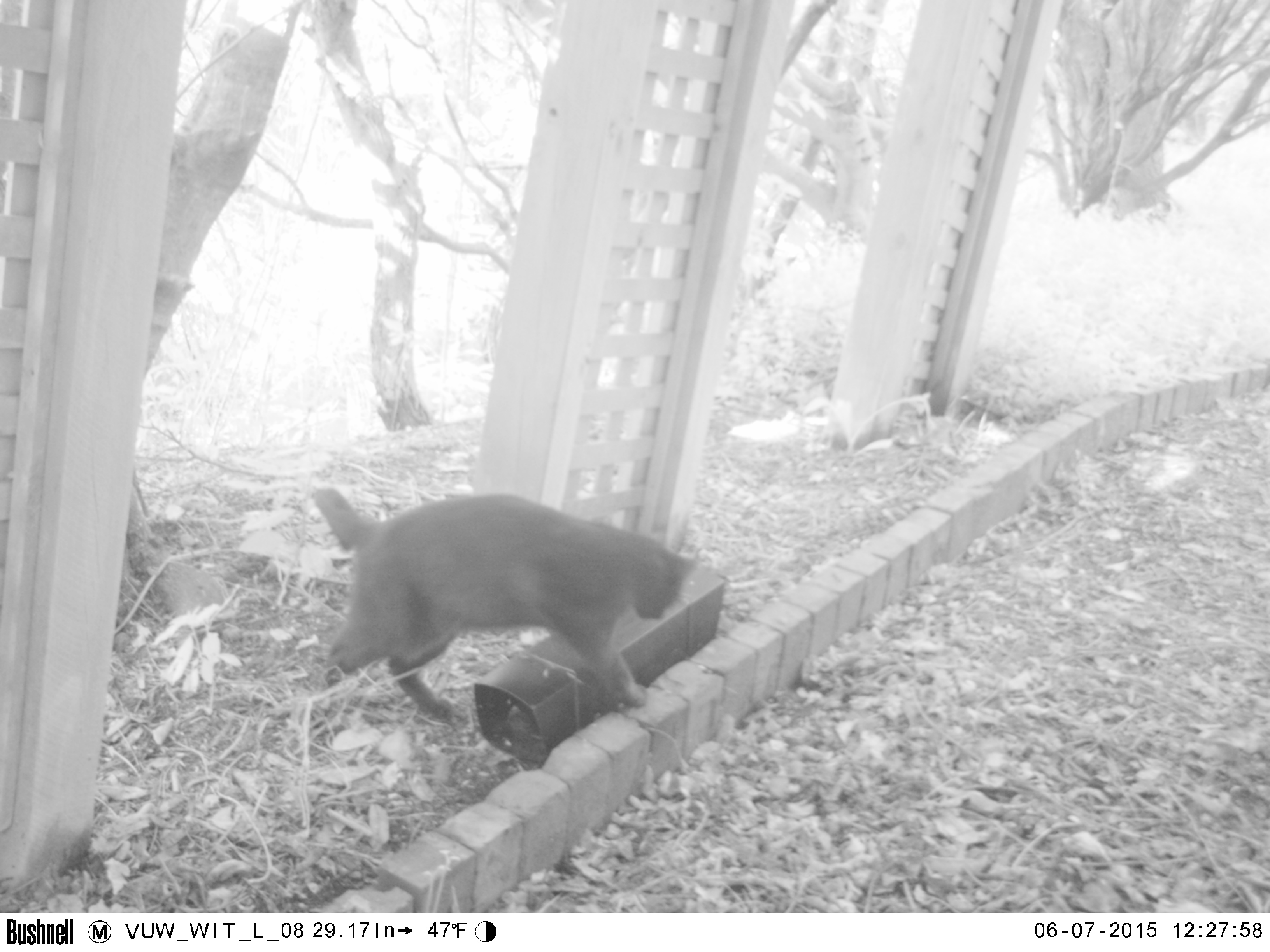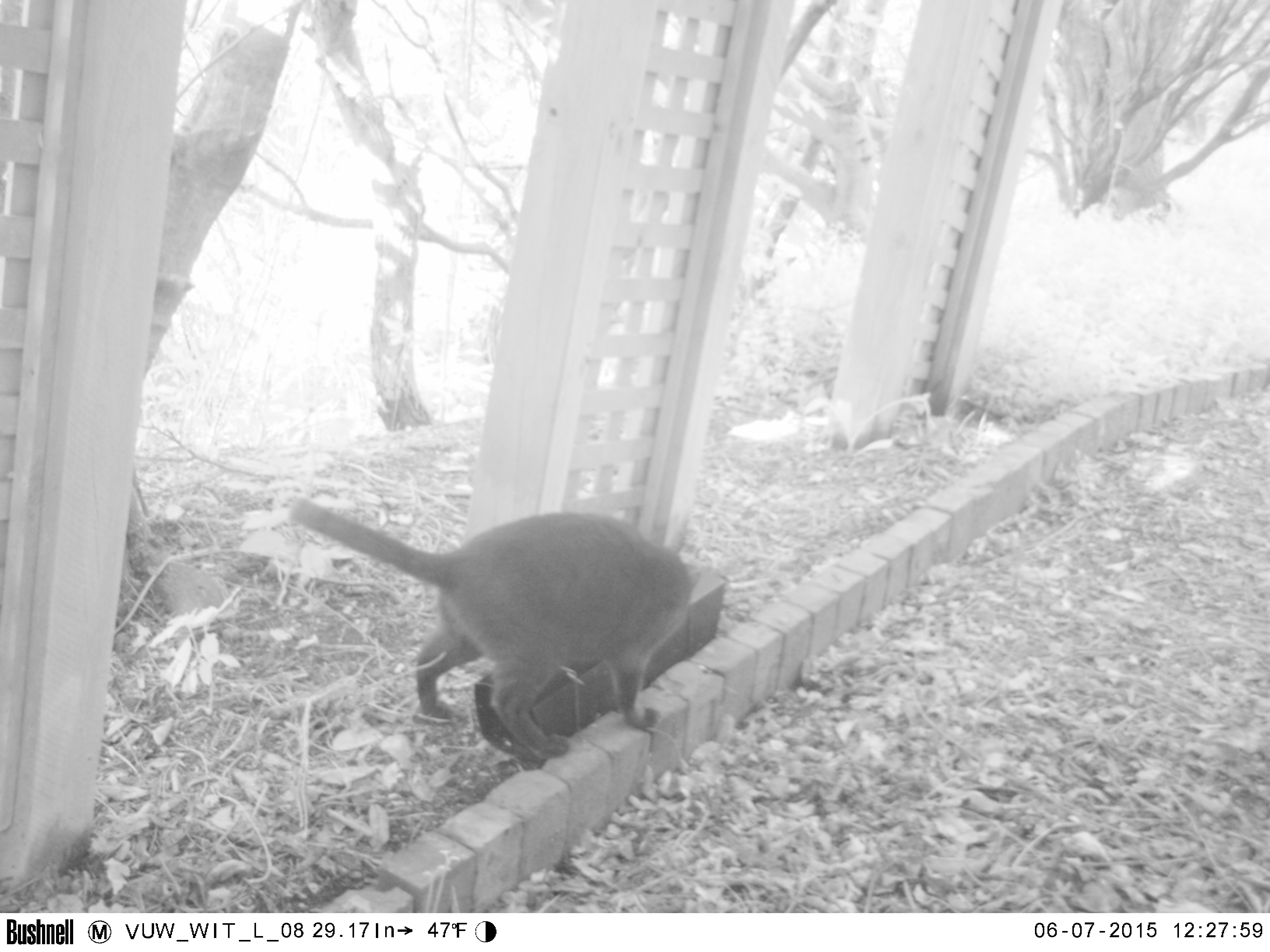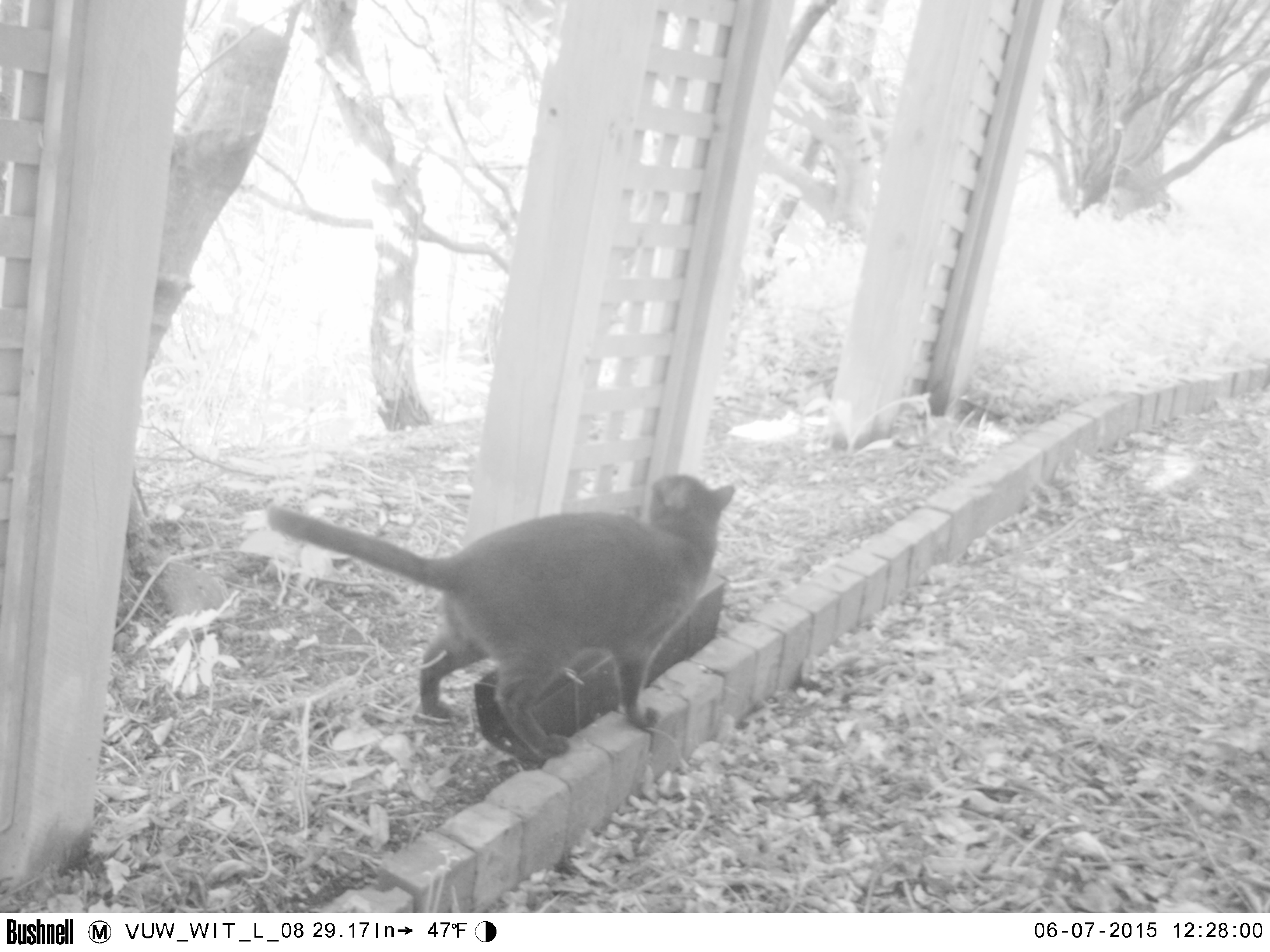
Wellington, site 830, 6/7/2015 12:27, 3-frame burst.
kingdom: Animalia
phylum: Chordata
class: Mammalia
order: Carnivora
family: Felidae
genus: Felis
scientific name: Felis catus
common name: cat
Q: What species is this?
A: Cat (Felis catus).